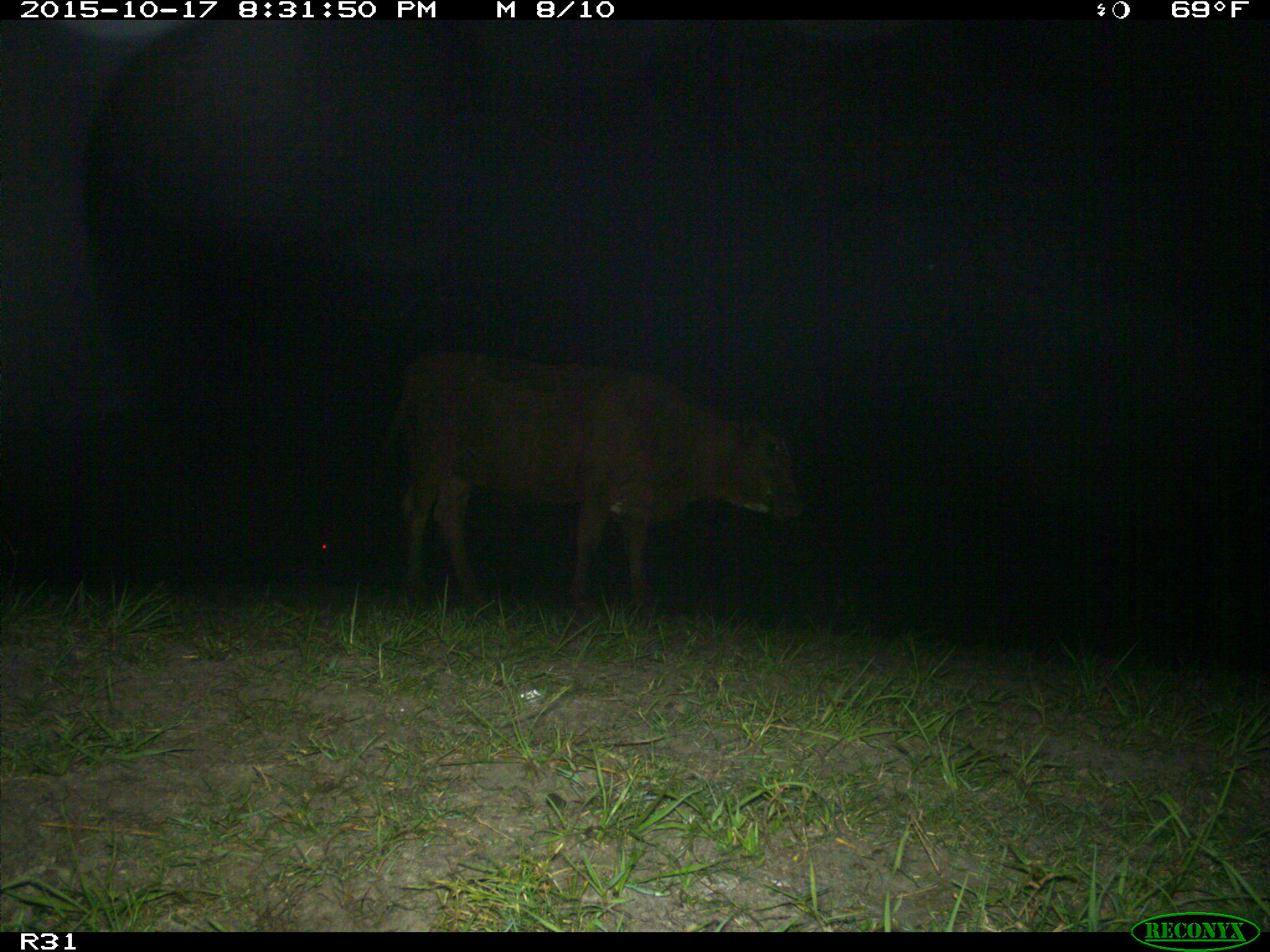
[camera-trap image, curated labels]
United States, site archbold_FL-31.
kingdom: Animalia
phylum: Chordata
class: Mammalia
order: Artiodactyla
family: Bovidae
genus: Bos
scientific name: Bos taurus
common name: domestic cow